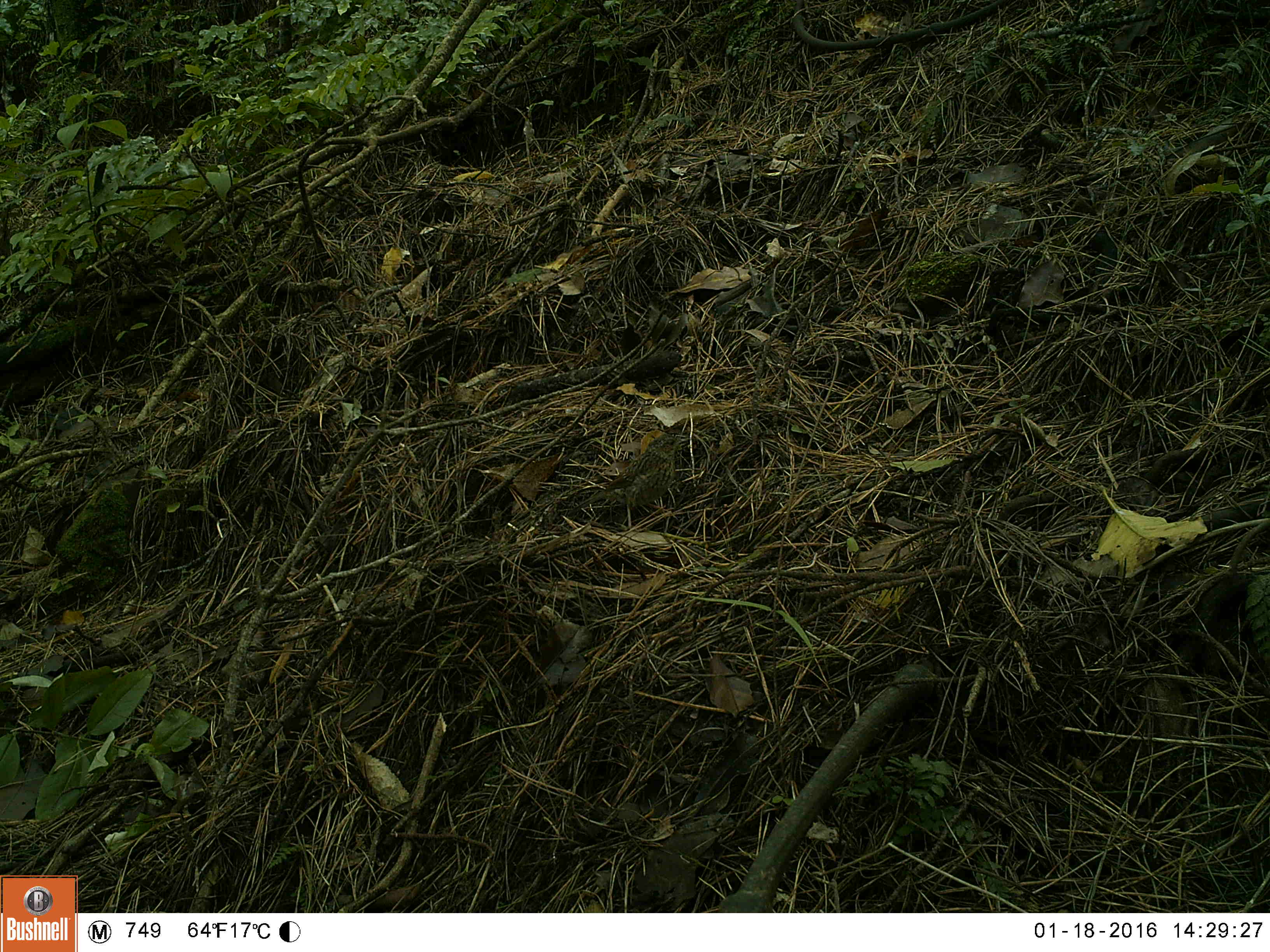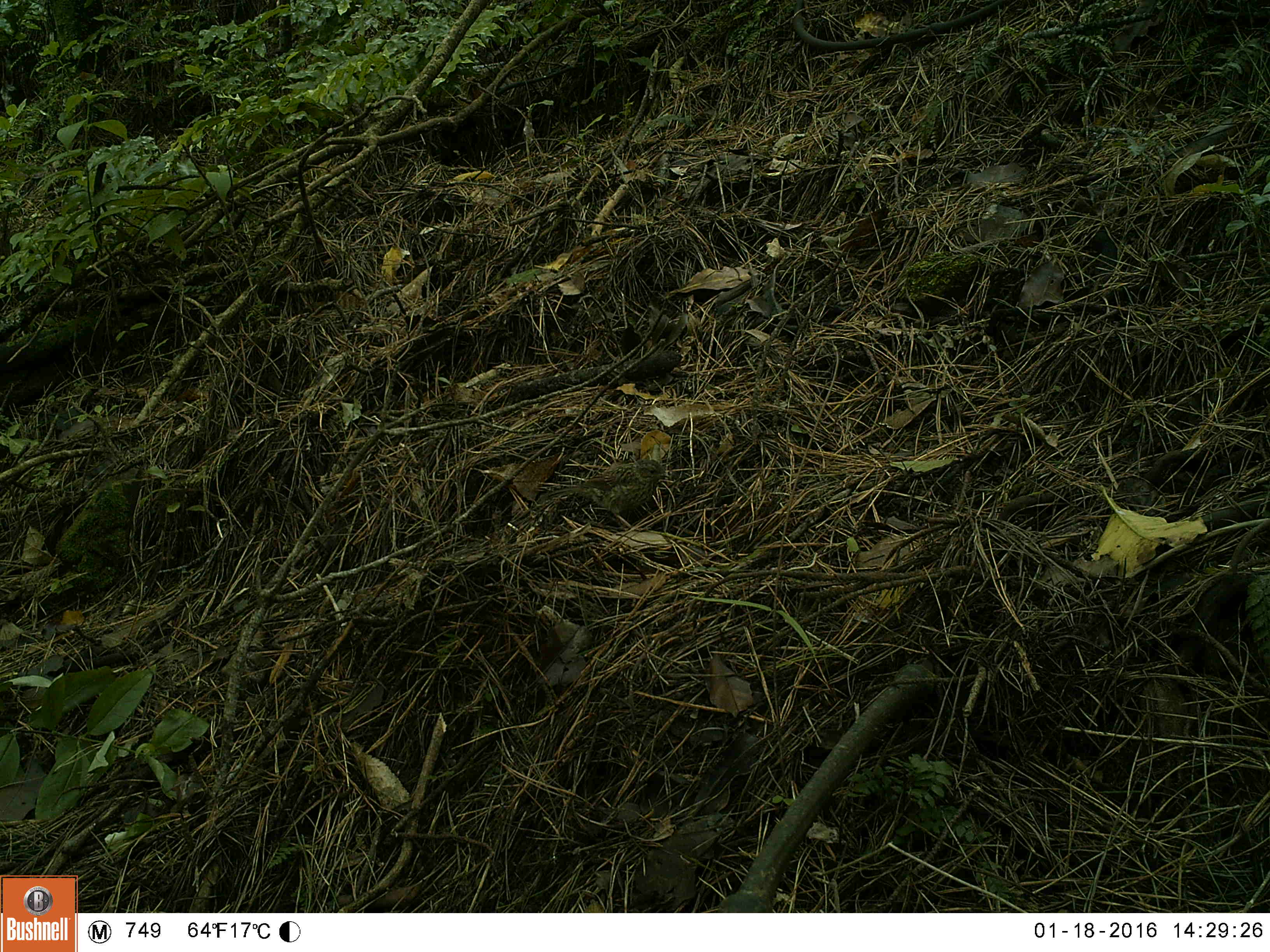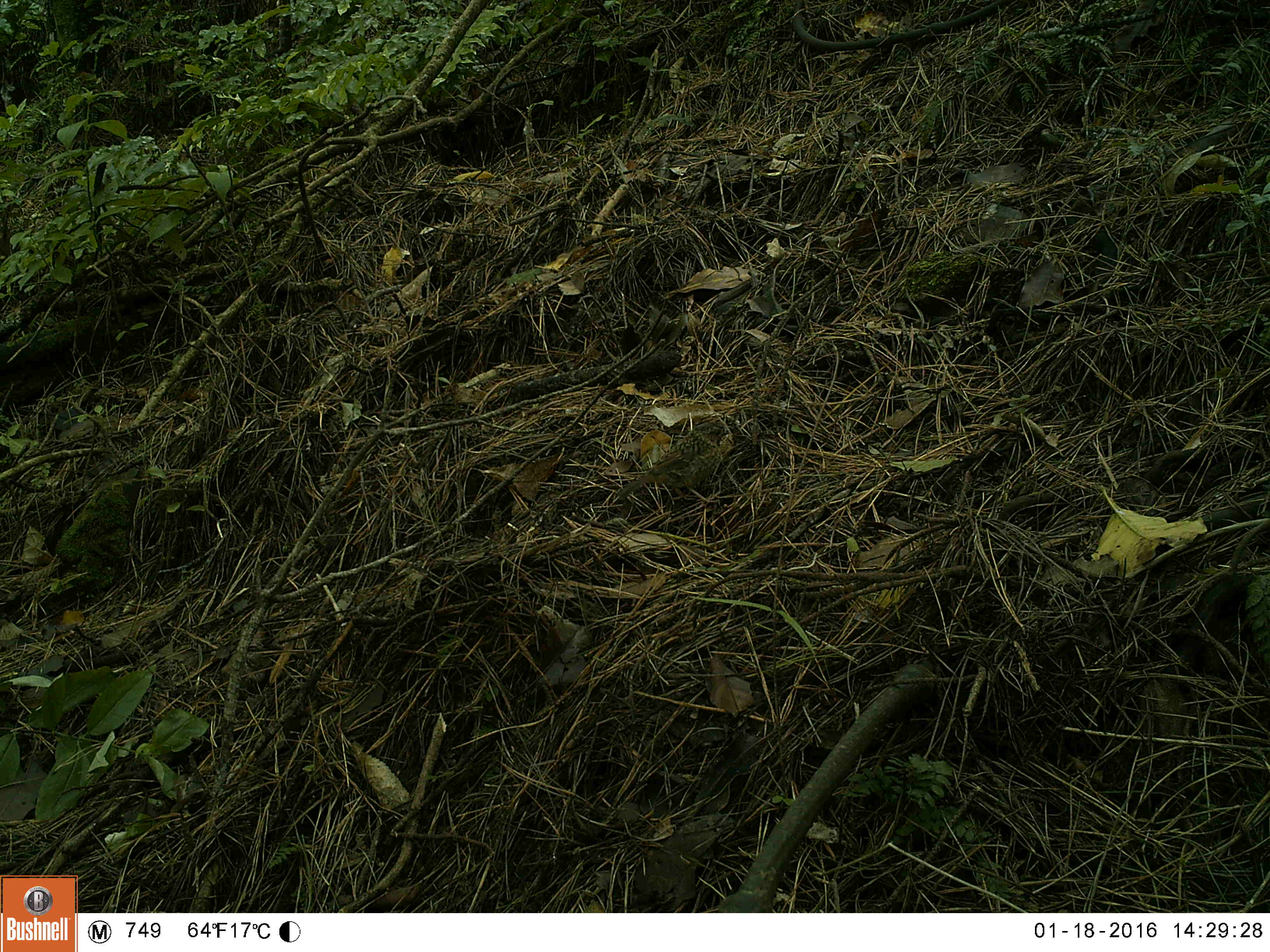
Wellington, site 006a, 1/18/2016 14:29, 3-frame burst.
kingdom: Animalia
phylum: Chordata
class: Aves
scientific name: Aves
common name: bird